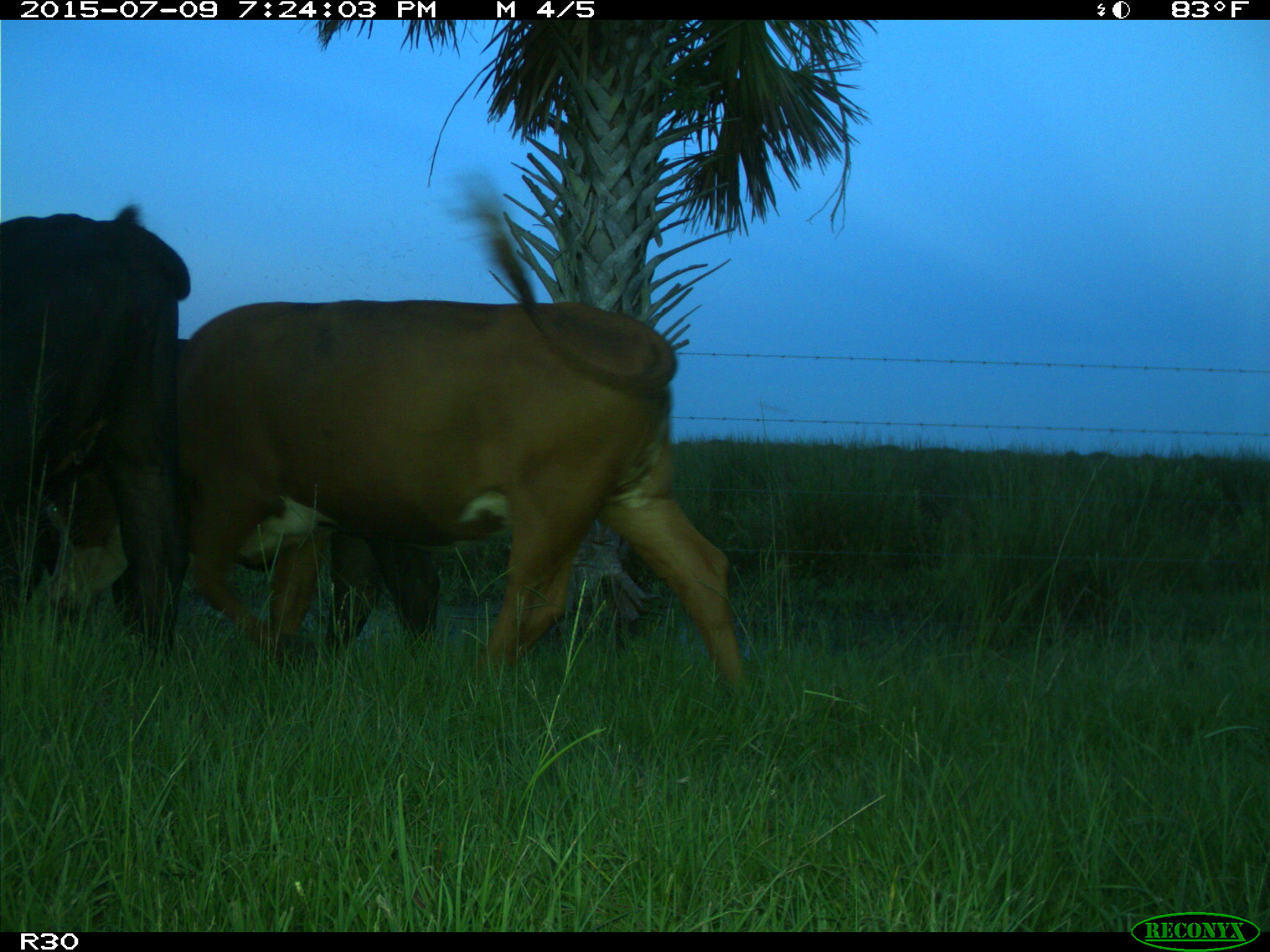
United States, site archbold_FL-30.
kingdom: Animalia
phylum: Chordata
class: Mammalia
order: Artiodactyla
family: Bovidae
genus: Bos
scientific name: Bos taurus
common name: domestic cow